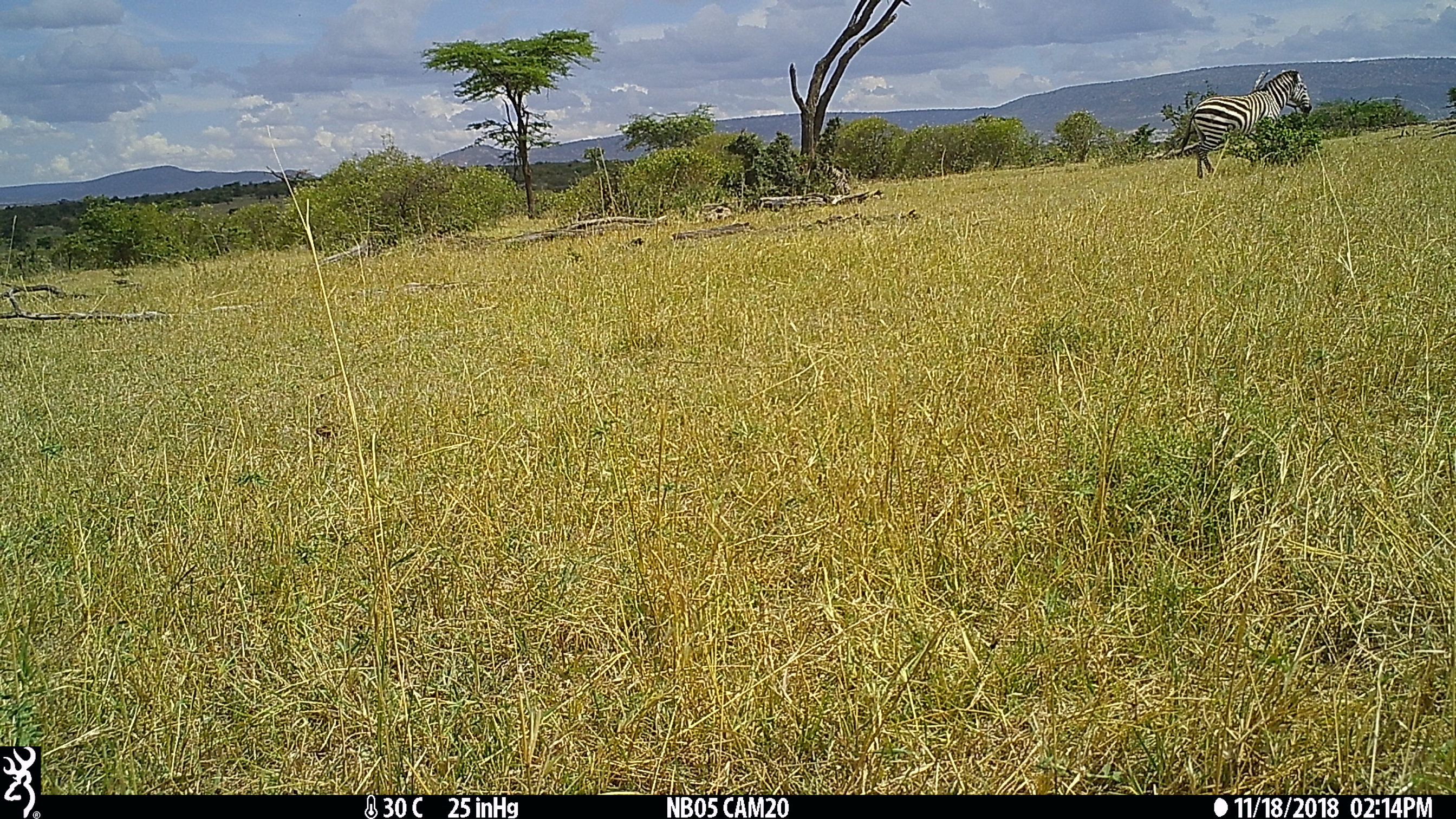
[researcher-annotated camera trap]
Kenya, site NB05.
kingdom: Animalia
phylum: Chordata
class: Mammalia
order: Perissodactyla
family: Equidae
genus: Equus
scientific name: Equus quagga burchellii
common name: burchell's zebra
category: zebra